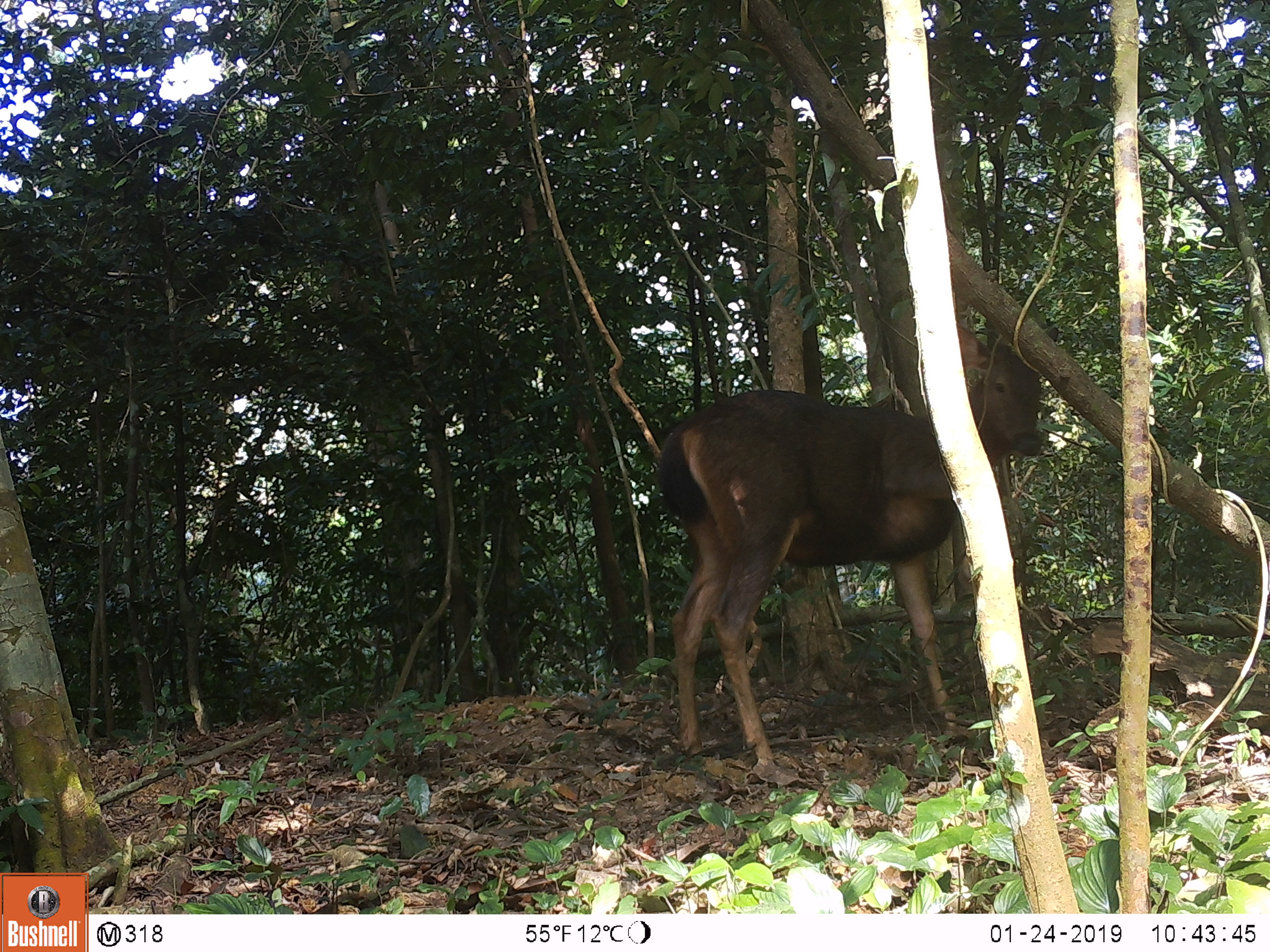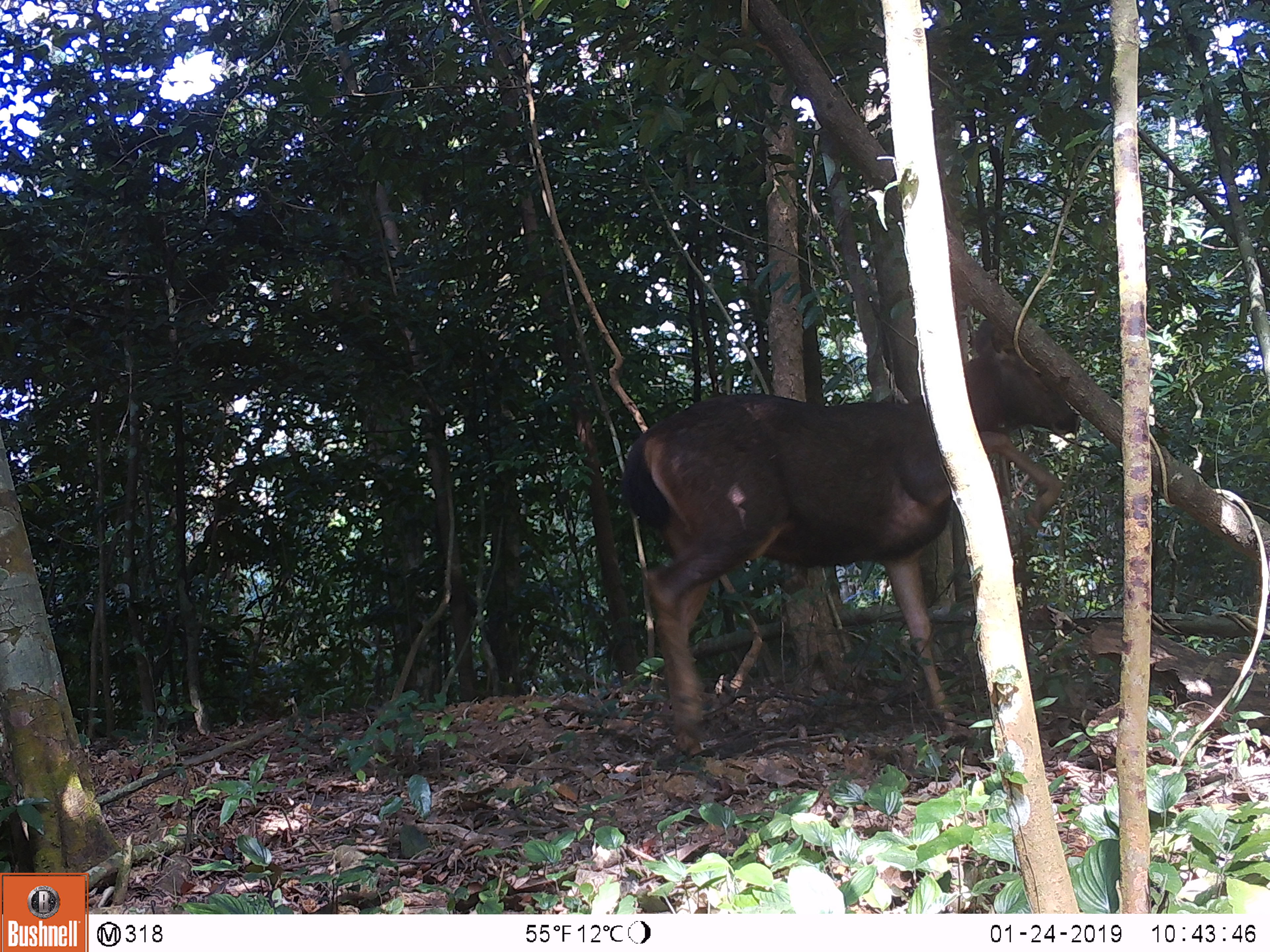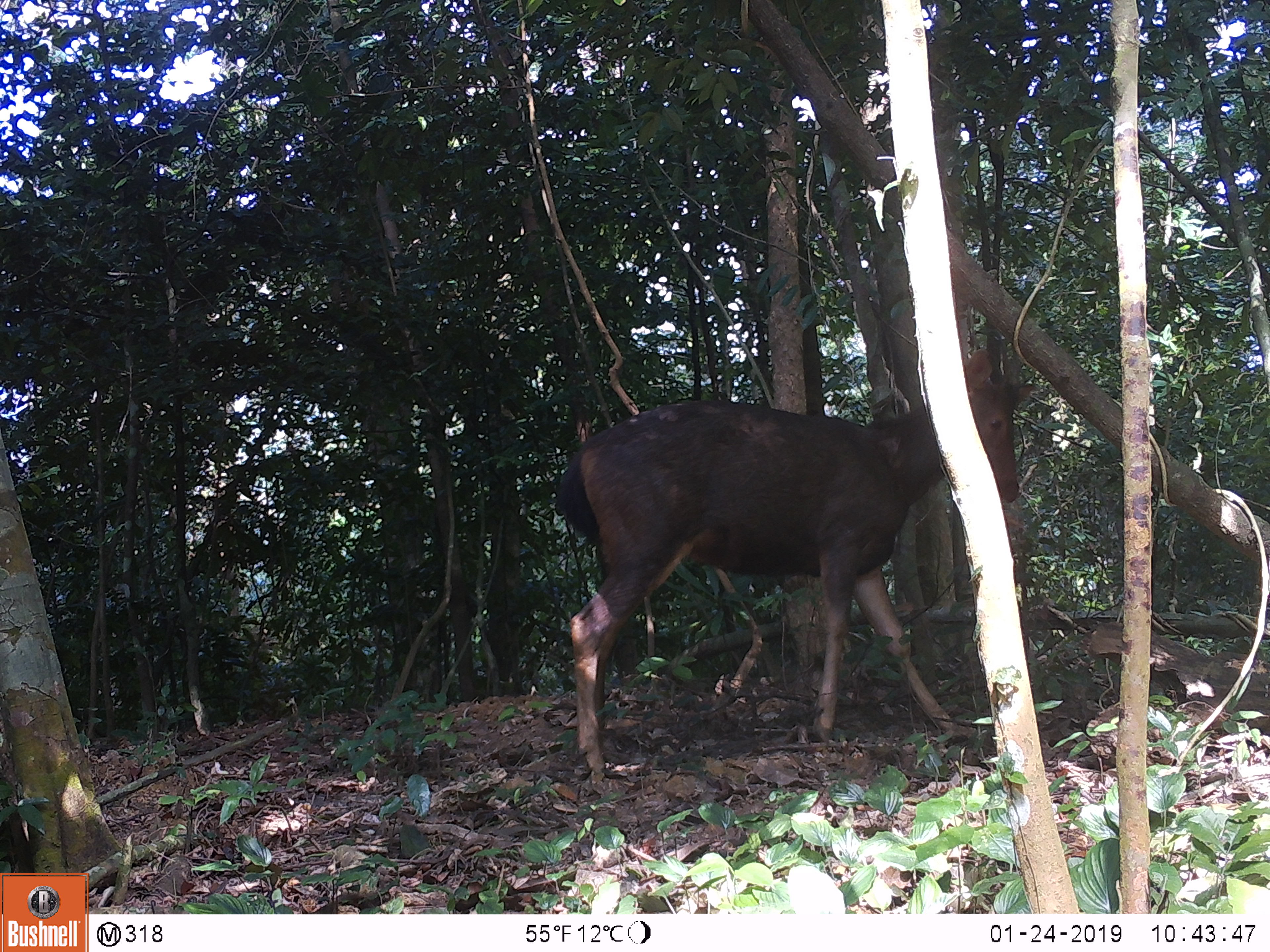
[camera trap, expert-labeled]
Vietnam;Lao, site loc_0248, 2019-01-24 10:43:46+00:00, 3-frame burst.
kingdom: Animalia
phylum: Chordata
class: Mammalia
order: Artiodactyla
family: Cervidae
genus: Rusa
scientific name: Rusa unicolor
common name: sambar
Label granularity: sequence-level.